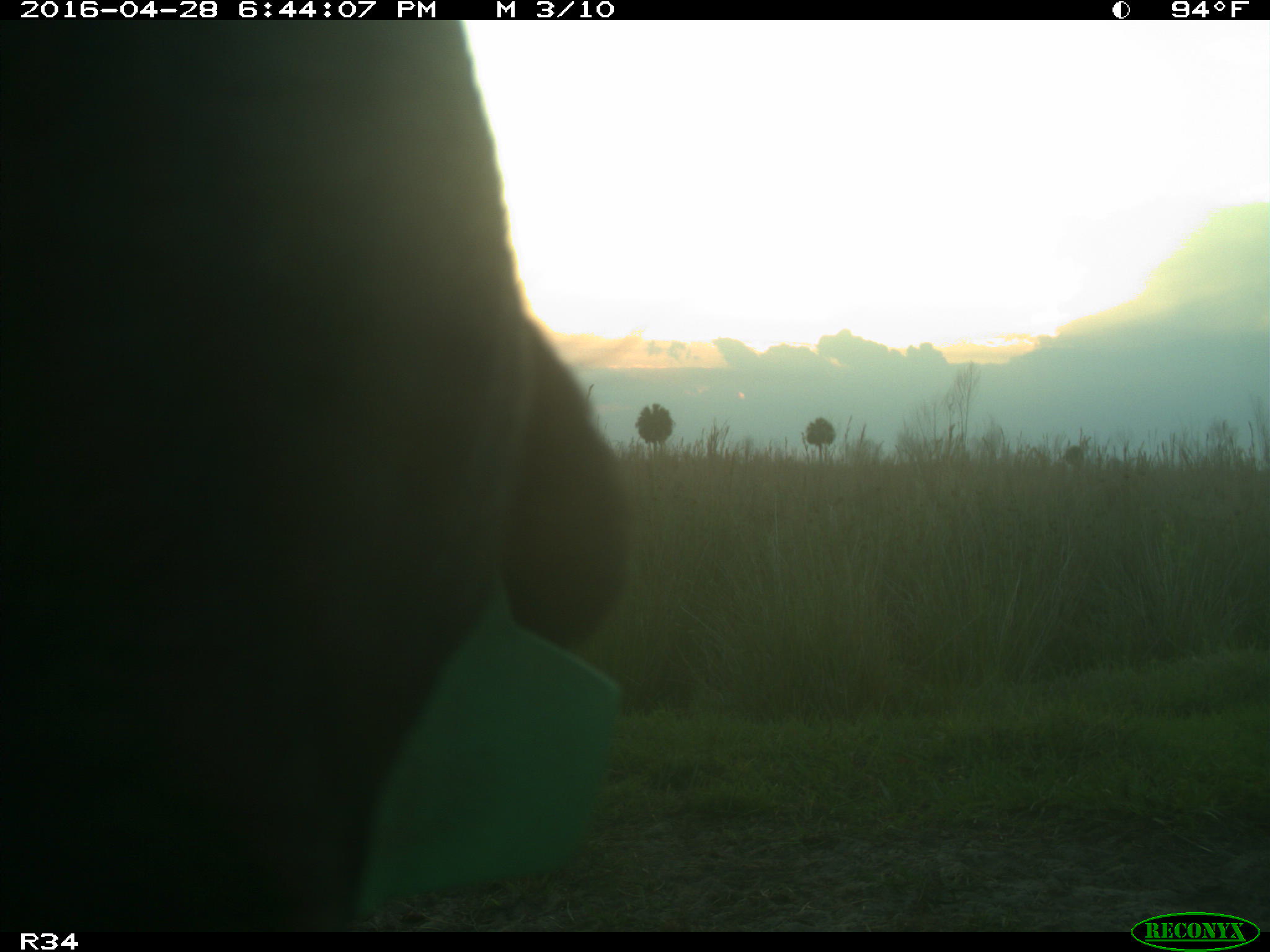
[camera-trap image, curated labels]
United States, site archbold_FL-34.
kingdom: Animalia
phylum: Chordata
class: Mammalia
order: Artiodactyla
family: Bovidae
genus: Bos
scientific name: Bos taurus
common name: domestic cow